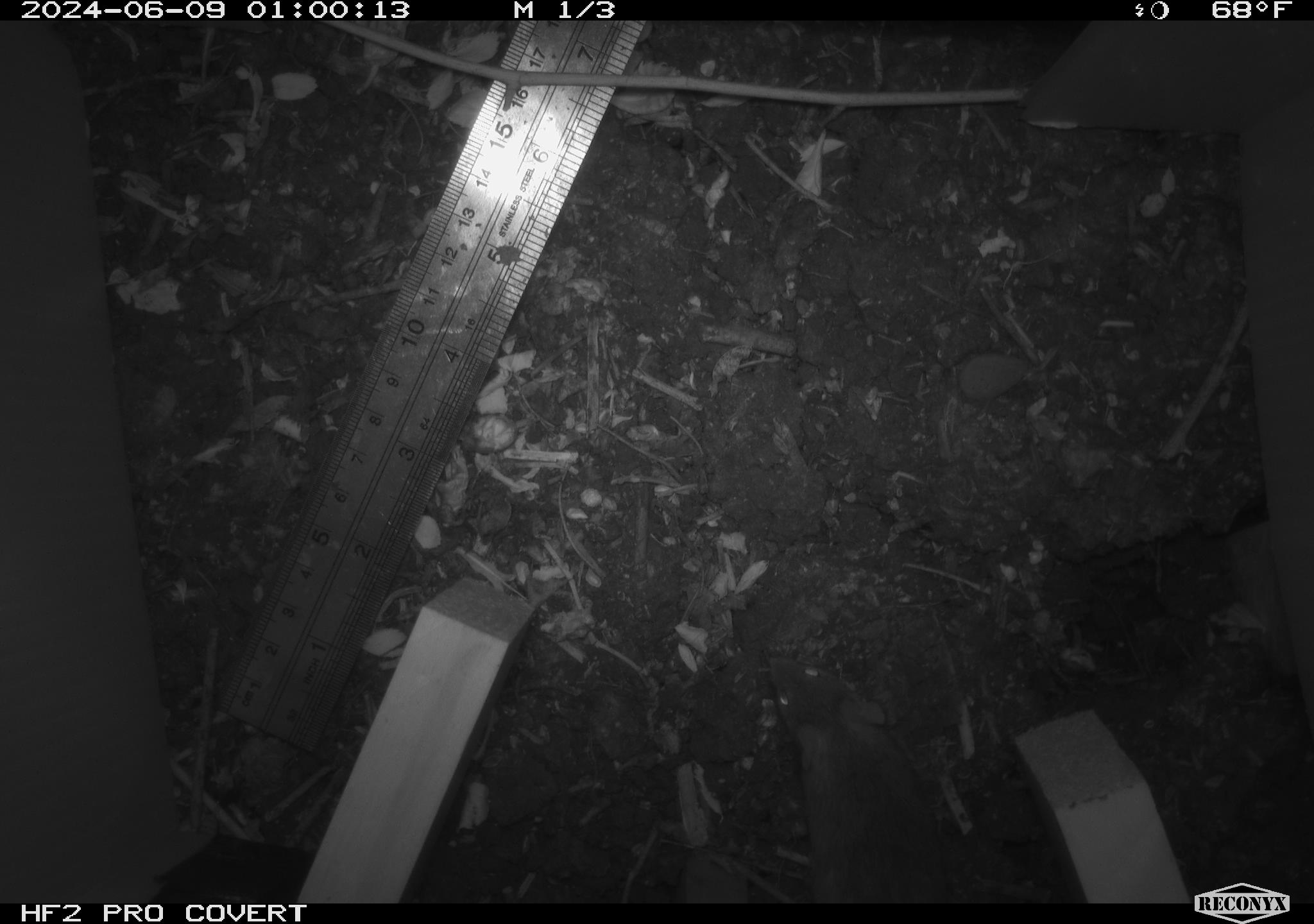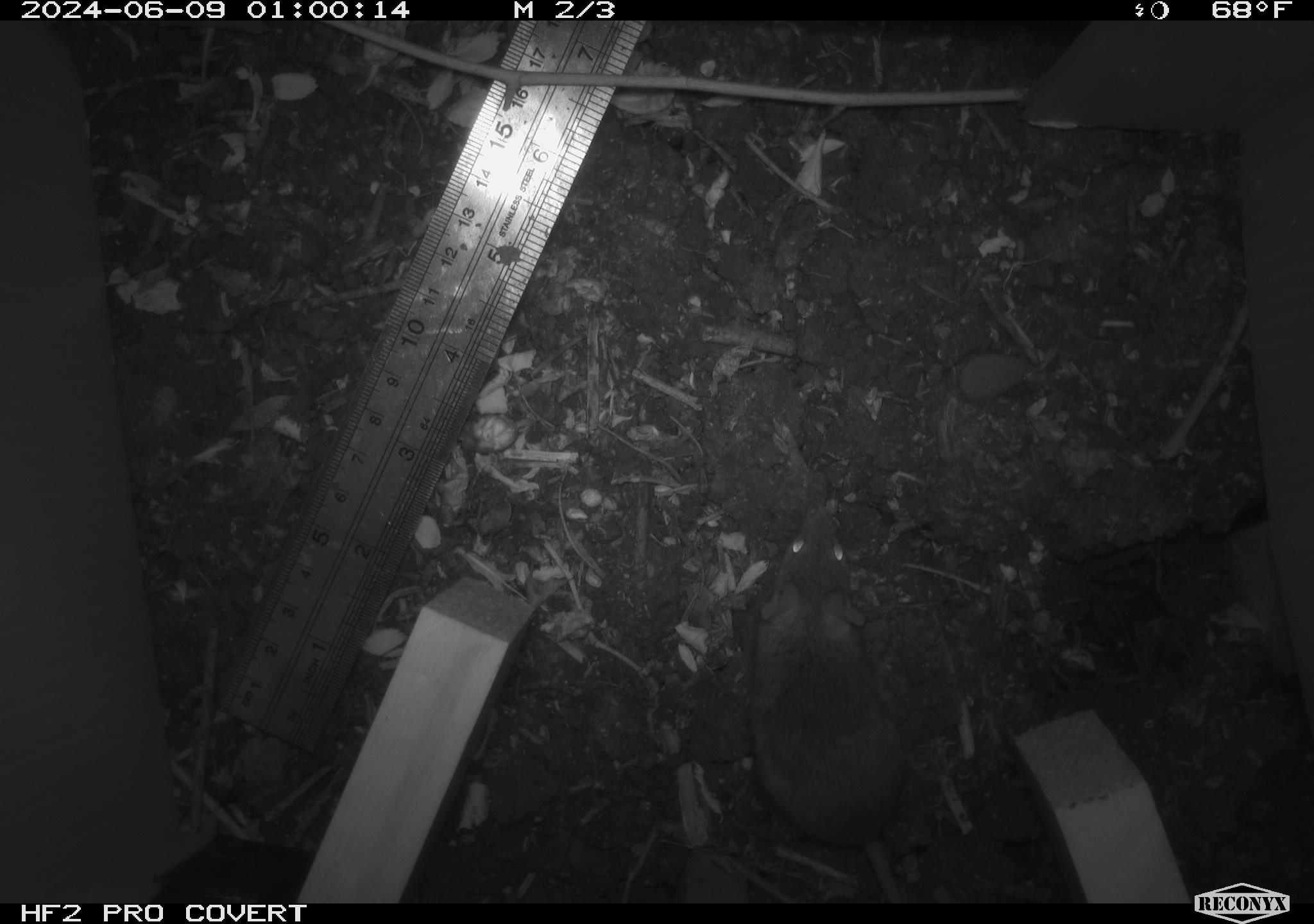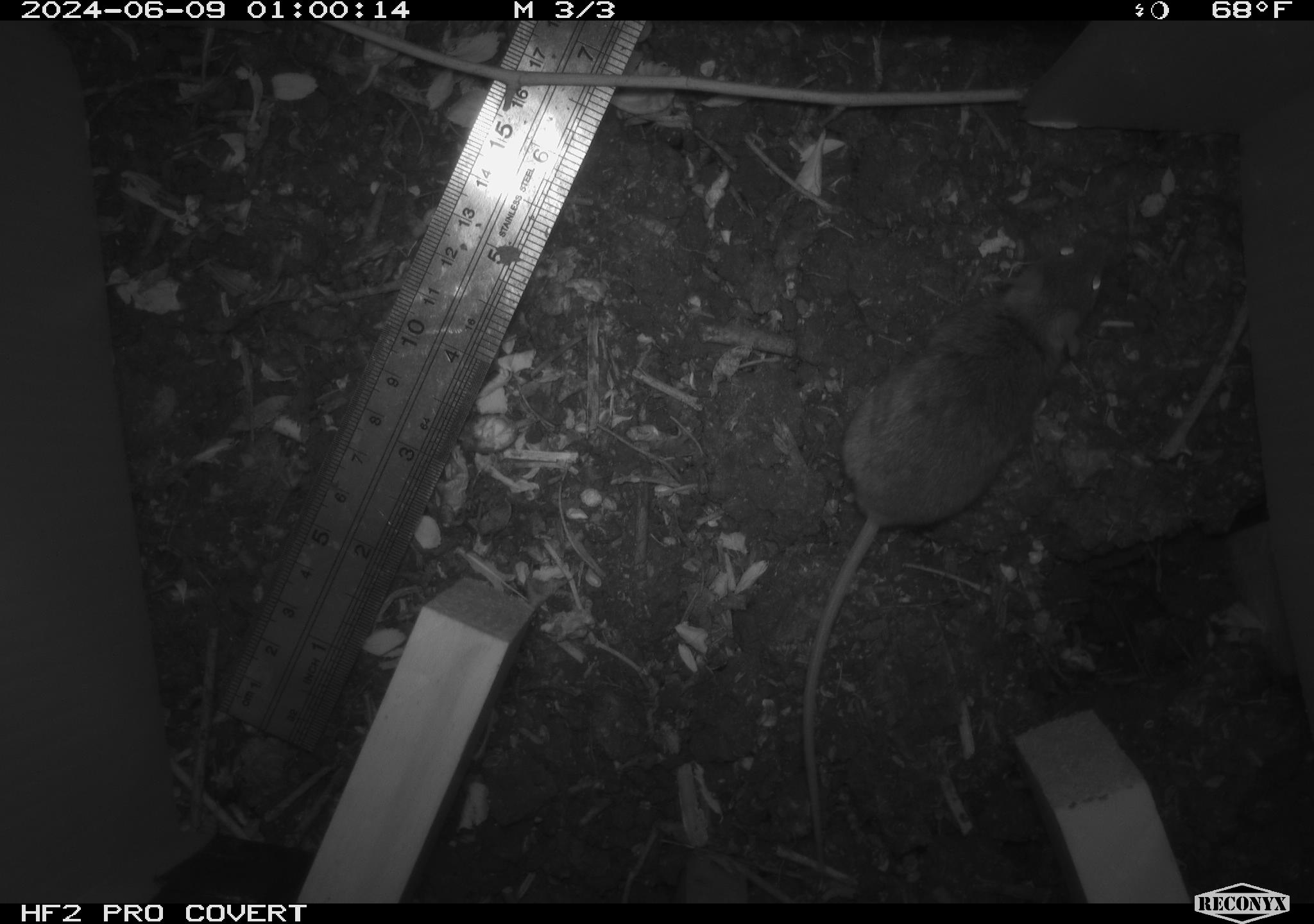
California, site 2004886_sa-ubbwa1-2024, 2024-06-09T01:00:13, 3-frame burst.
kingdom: Animalia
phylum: Chordata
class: Mammalia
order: Rodentia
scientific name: Rodentia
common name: mouse species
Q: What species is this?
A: Mouse species (Rodentia).